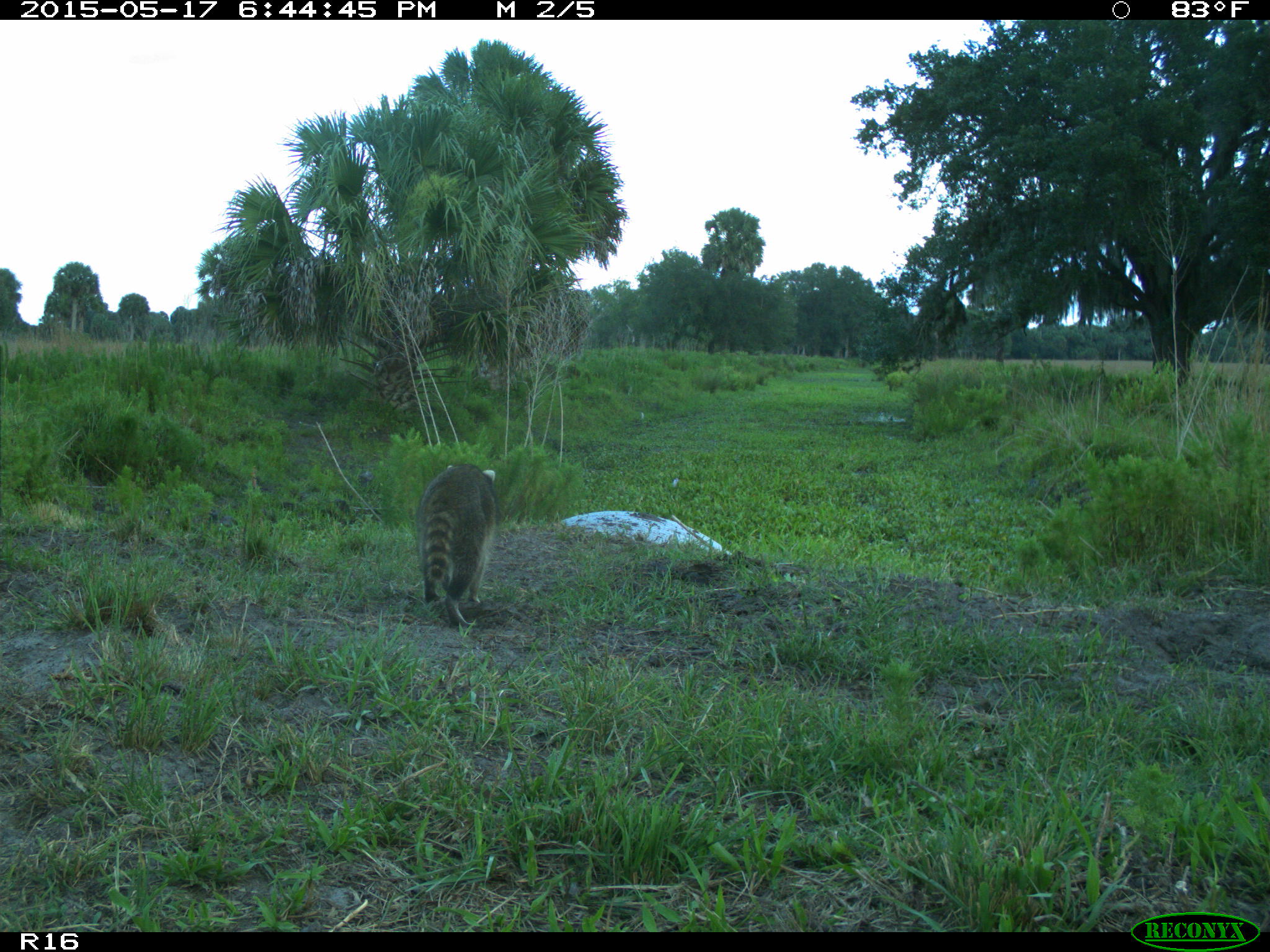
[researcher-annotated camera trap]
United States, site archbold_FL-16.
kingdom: Animalia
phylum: Chordata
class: Mammalia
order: Carnivora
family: Procyonidae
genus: Procyon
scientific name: Procyon lotor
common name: common raccoon